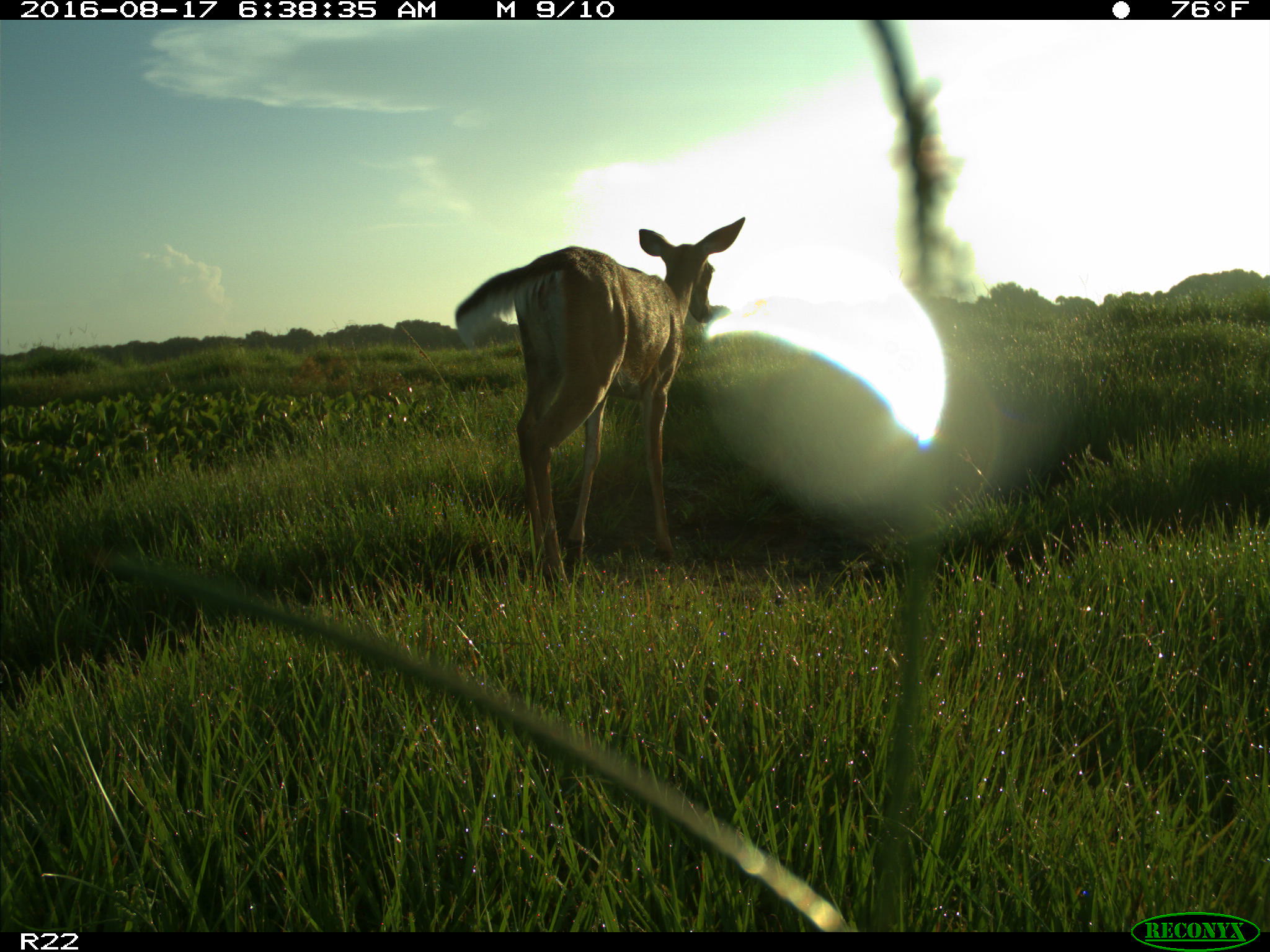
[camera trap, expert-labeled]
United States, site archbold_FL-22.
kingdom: Animalia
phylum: Chordata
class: Mammalia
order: Artiodactyla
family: Cervidae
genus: Odocoileus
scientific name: Odocoileus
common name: deer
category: unidentified deer